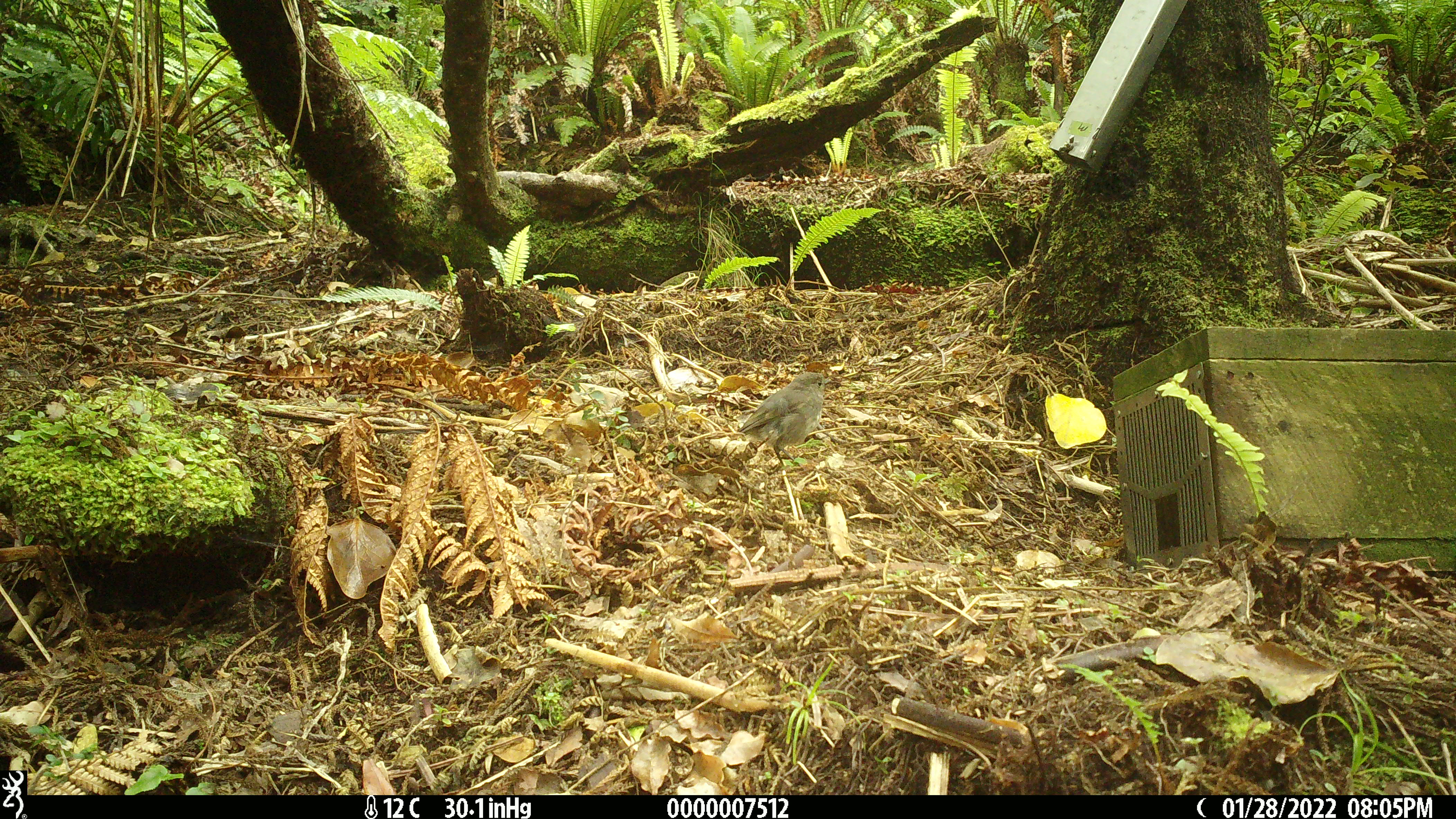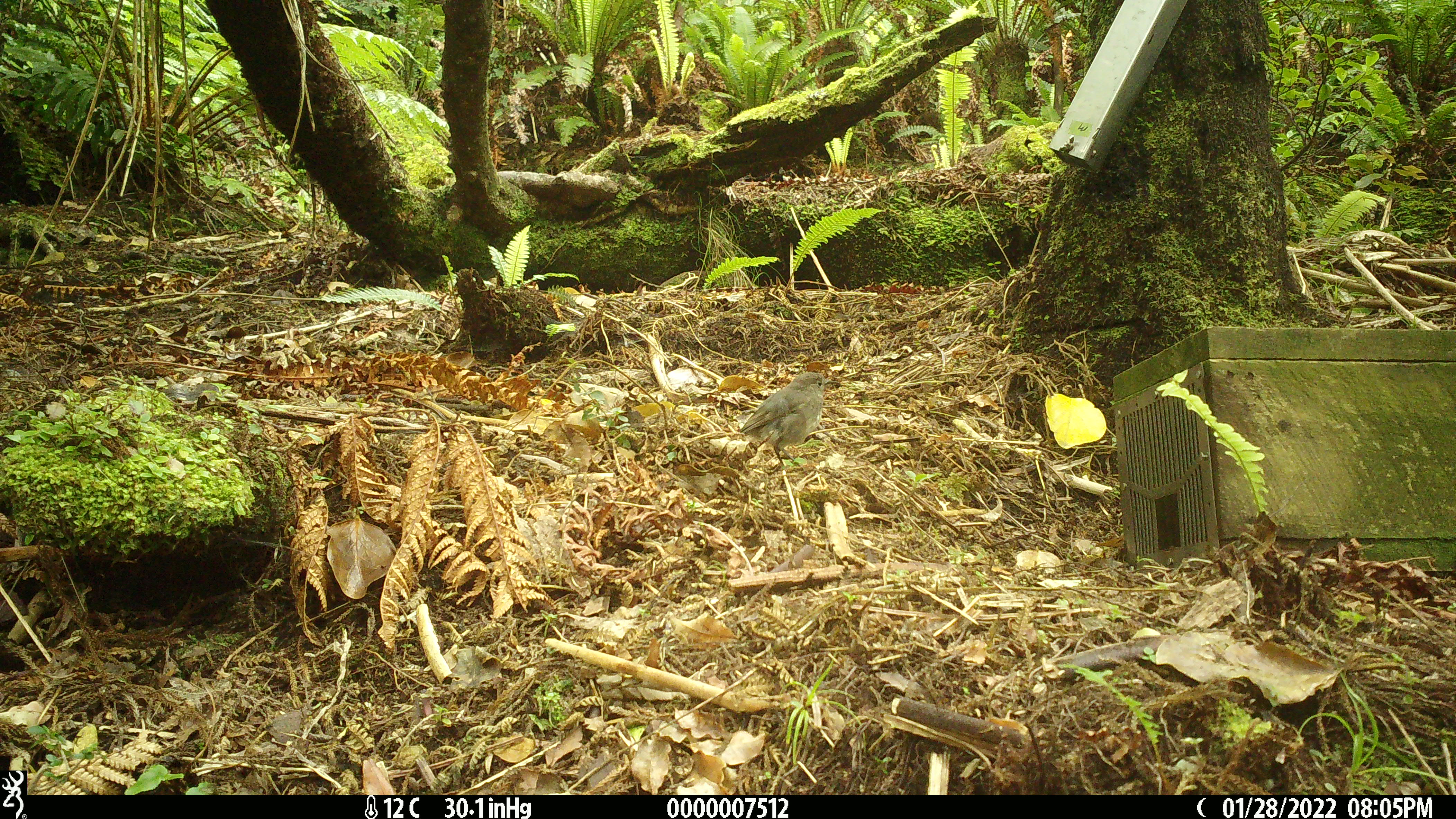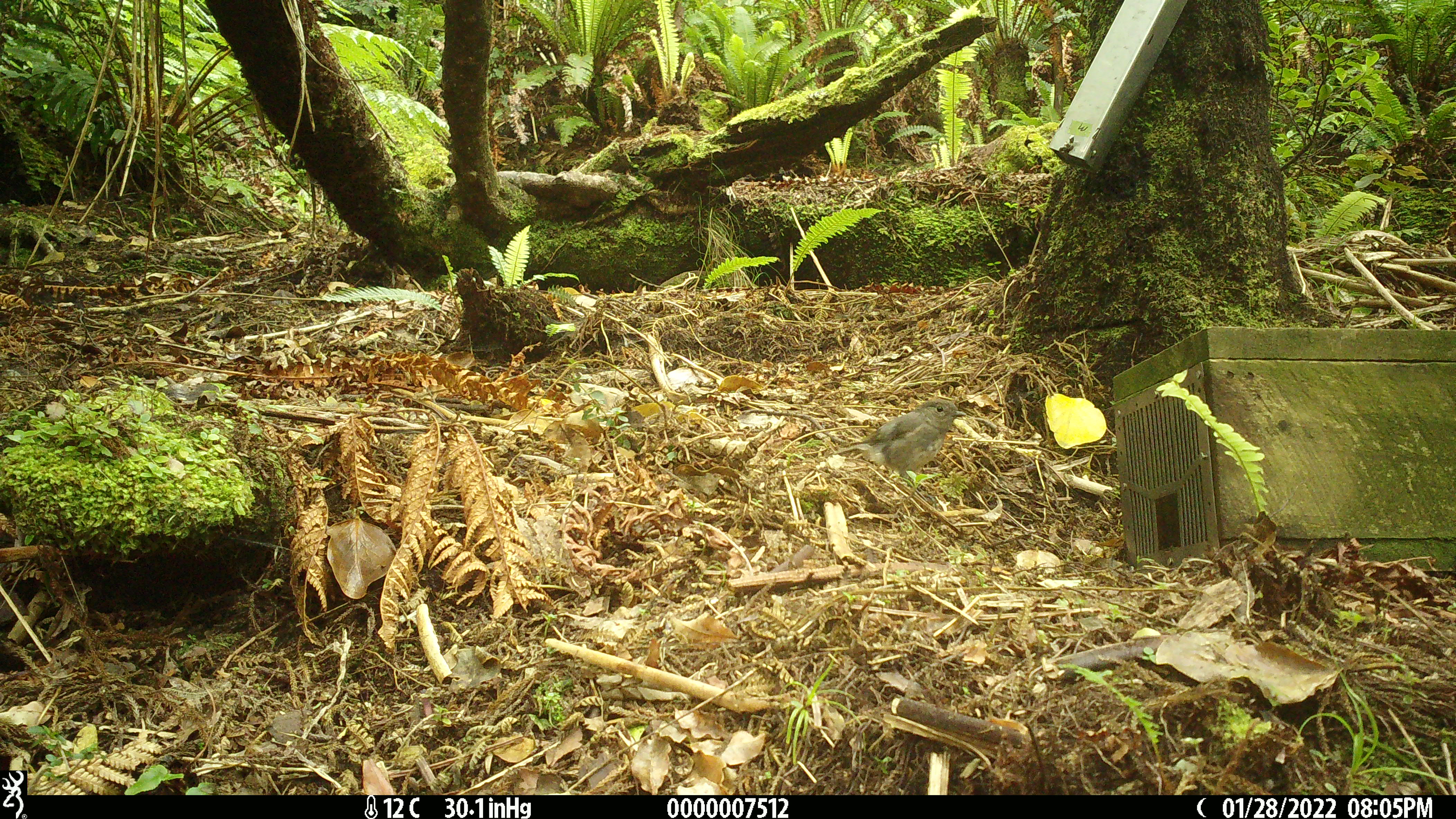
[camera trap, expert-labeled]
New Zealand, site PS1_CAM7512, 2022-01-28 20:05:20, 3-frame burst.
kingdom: Animalia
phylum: Chordata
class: Aves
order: Passeriformes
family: Petroicidae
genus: Petroica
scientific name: Petroica australis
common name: new zealand robin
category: robin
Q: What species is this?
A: Robin (new zealand robin) (Petroica australis).